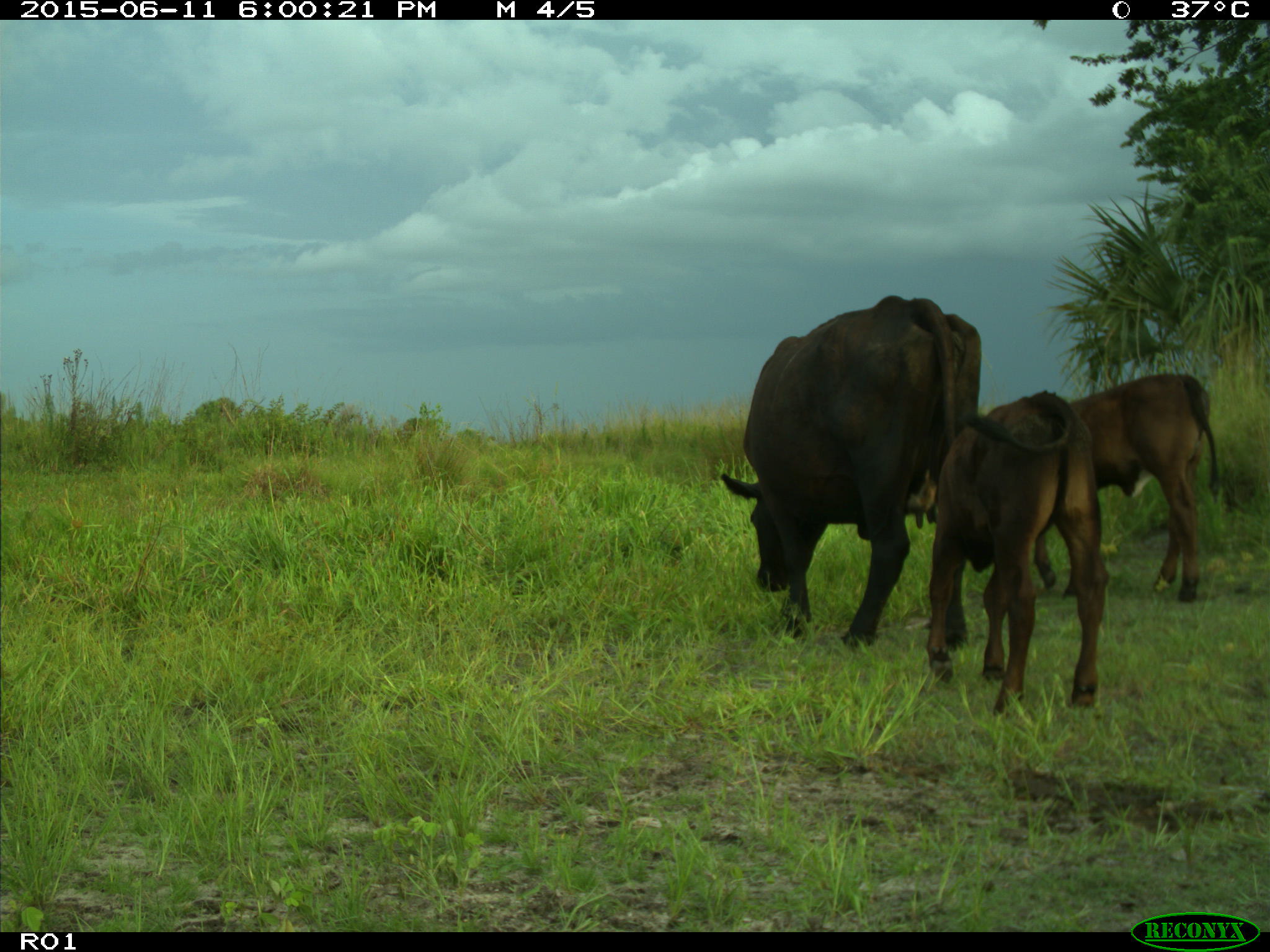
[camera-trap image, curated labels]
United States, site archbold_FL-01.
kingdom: Animalia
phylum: Chordata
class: Mammalia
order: Artiodactyla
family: Bovidae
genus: Bos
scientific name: Bos taurus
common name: domestic cow